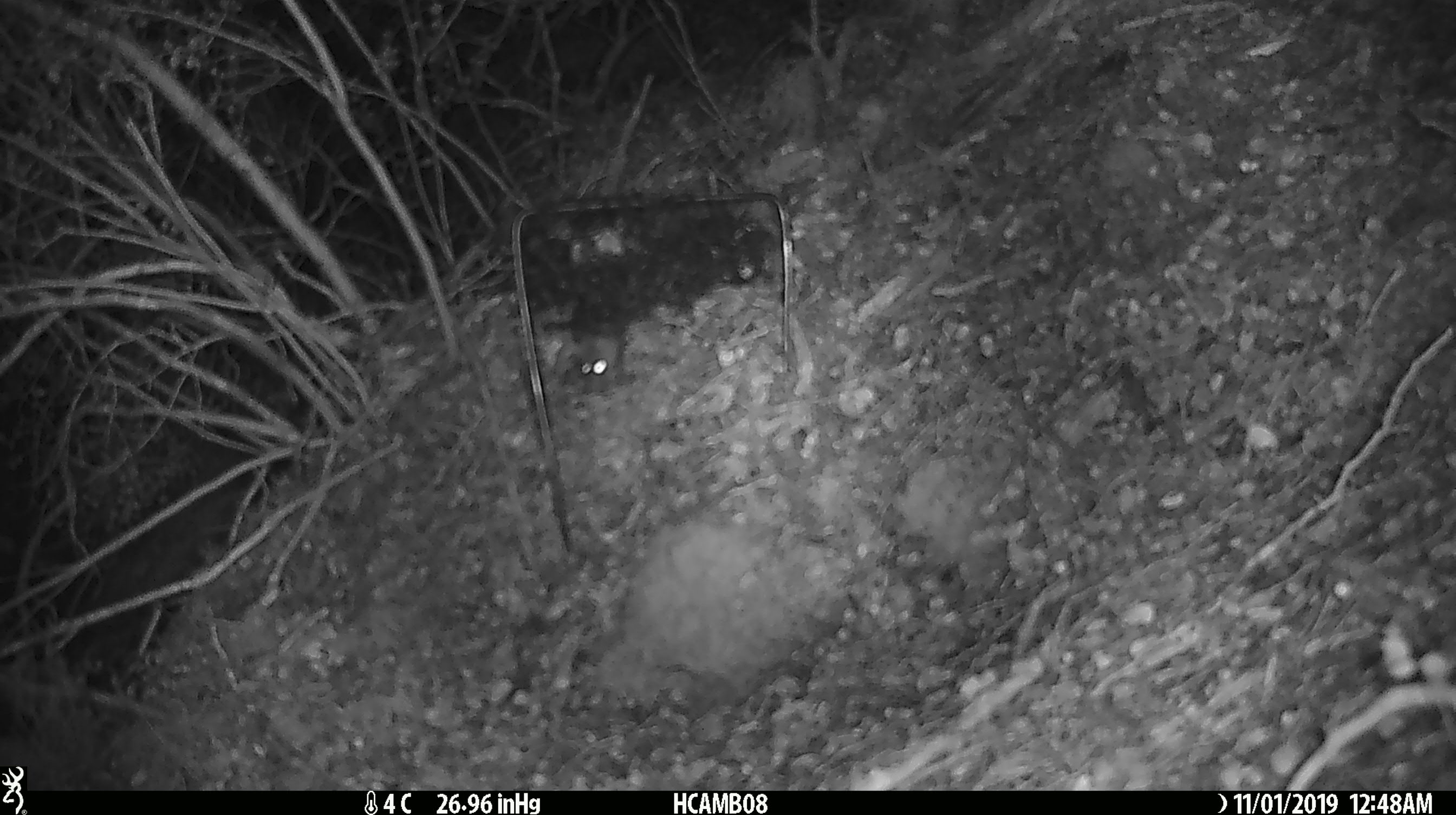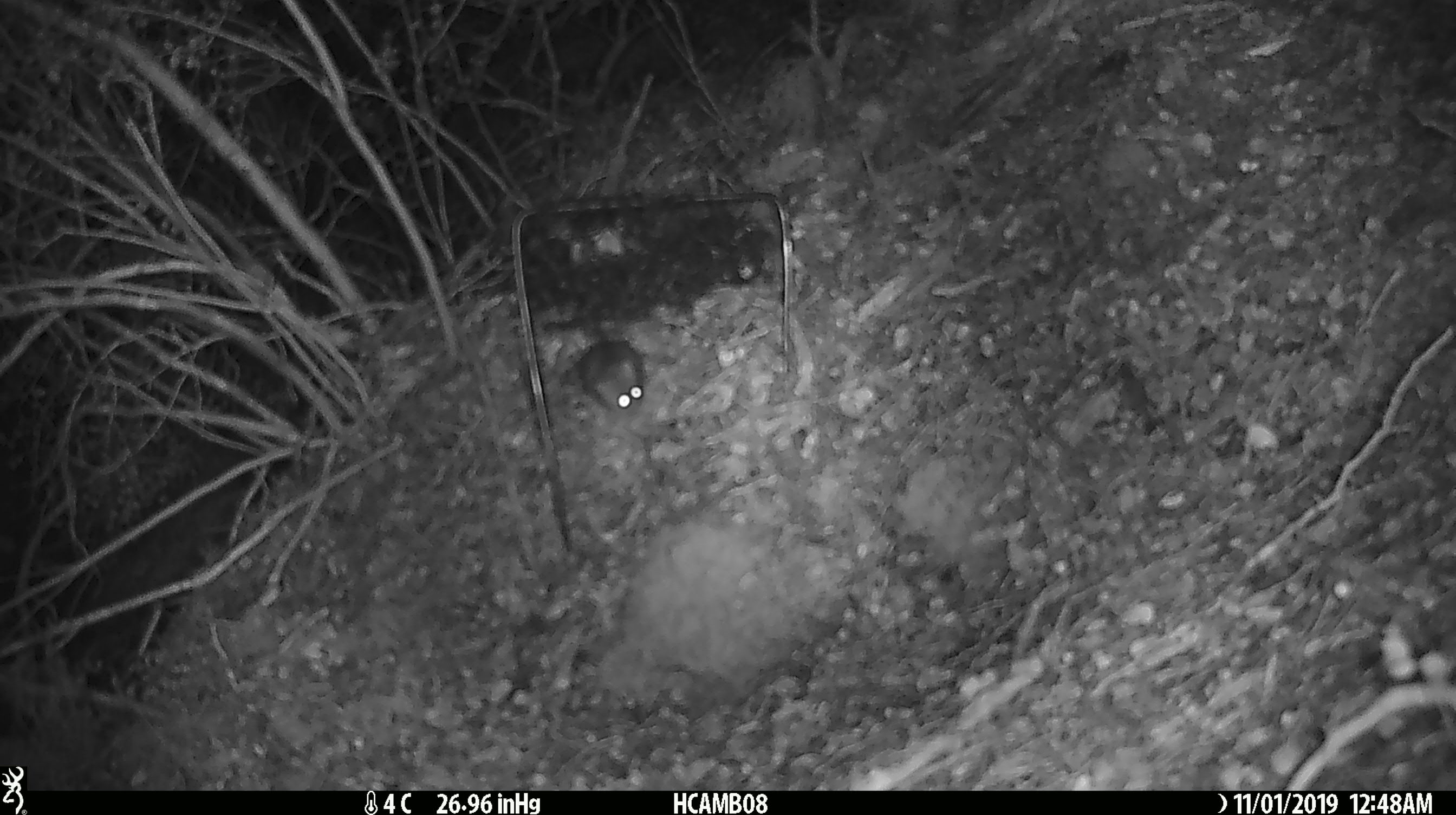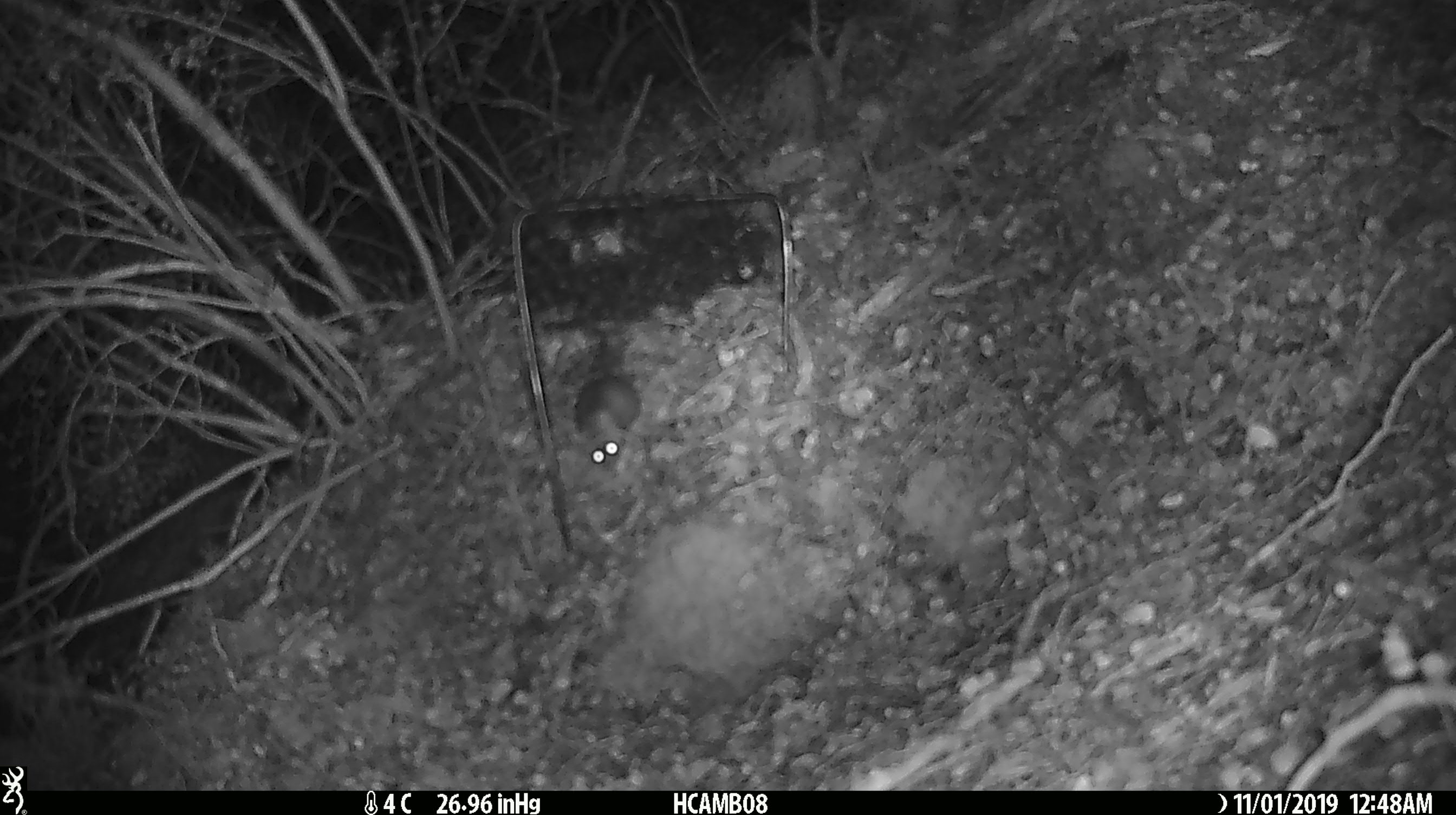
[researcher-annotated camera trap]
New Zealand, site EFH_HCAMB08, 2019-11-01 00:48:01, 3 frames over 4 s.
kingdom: Animalia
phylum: Chordata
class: Mammalia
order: Rodentia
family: Muridae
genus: Mus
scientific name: Mus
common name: mouse